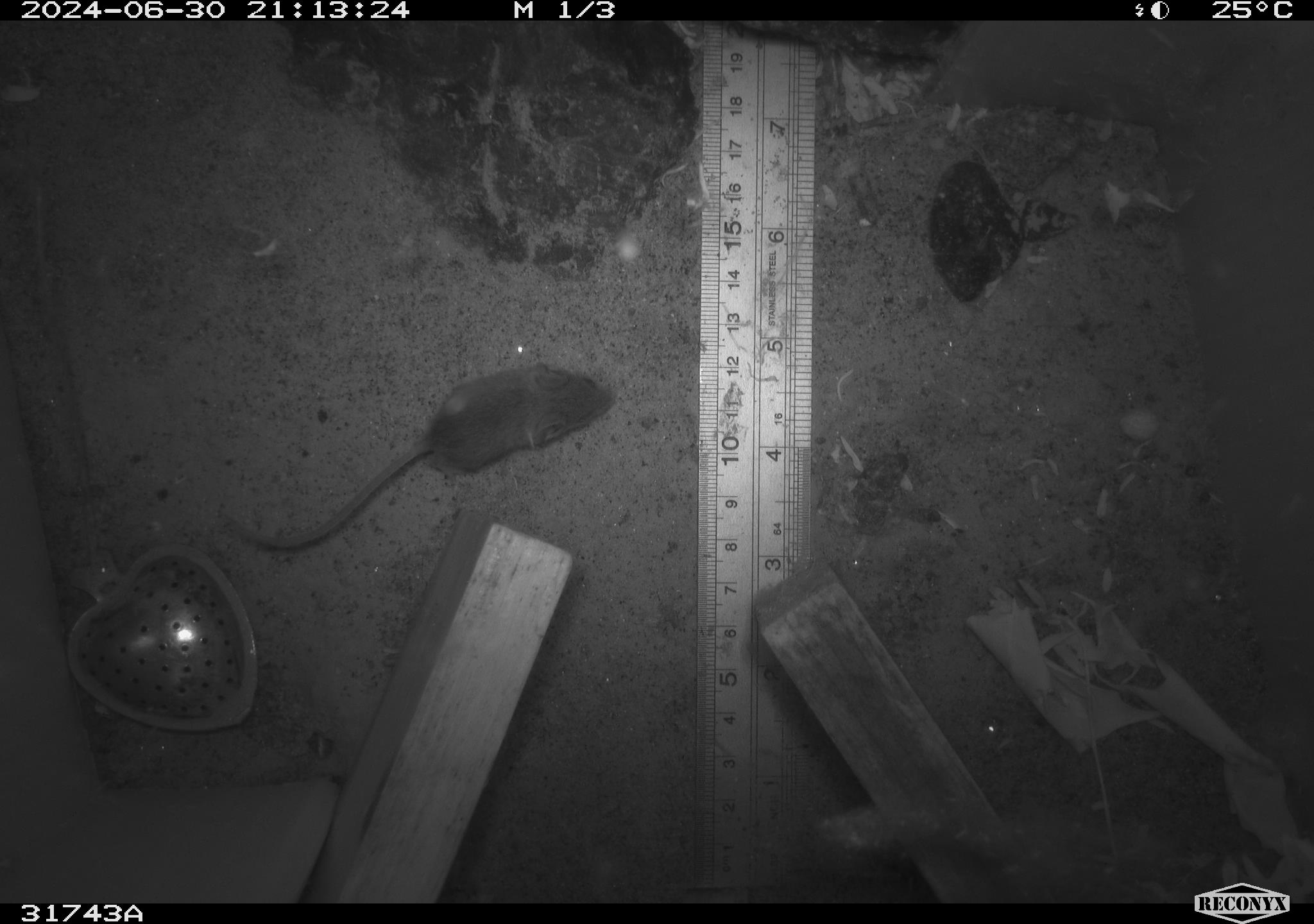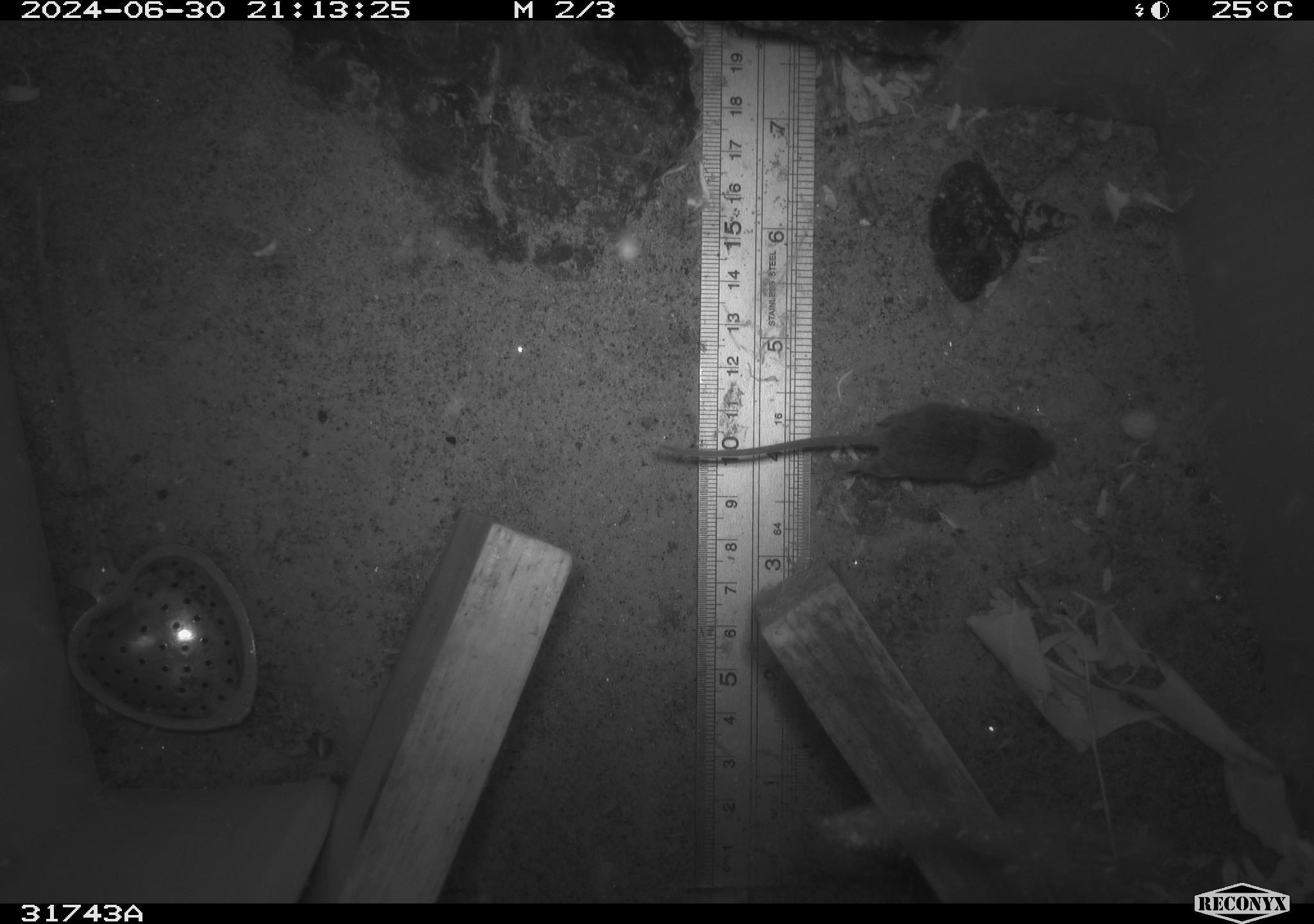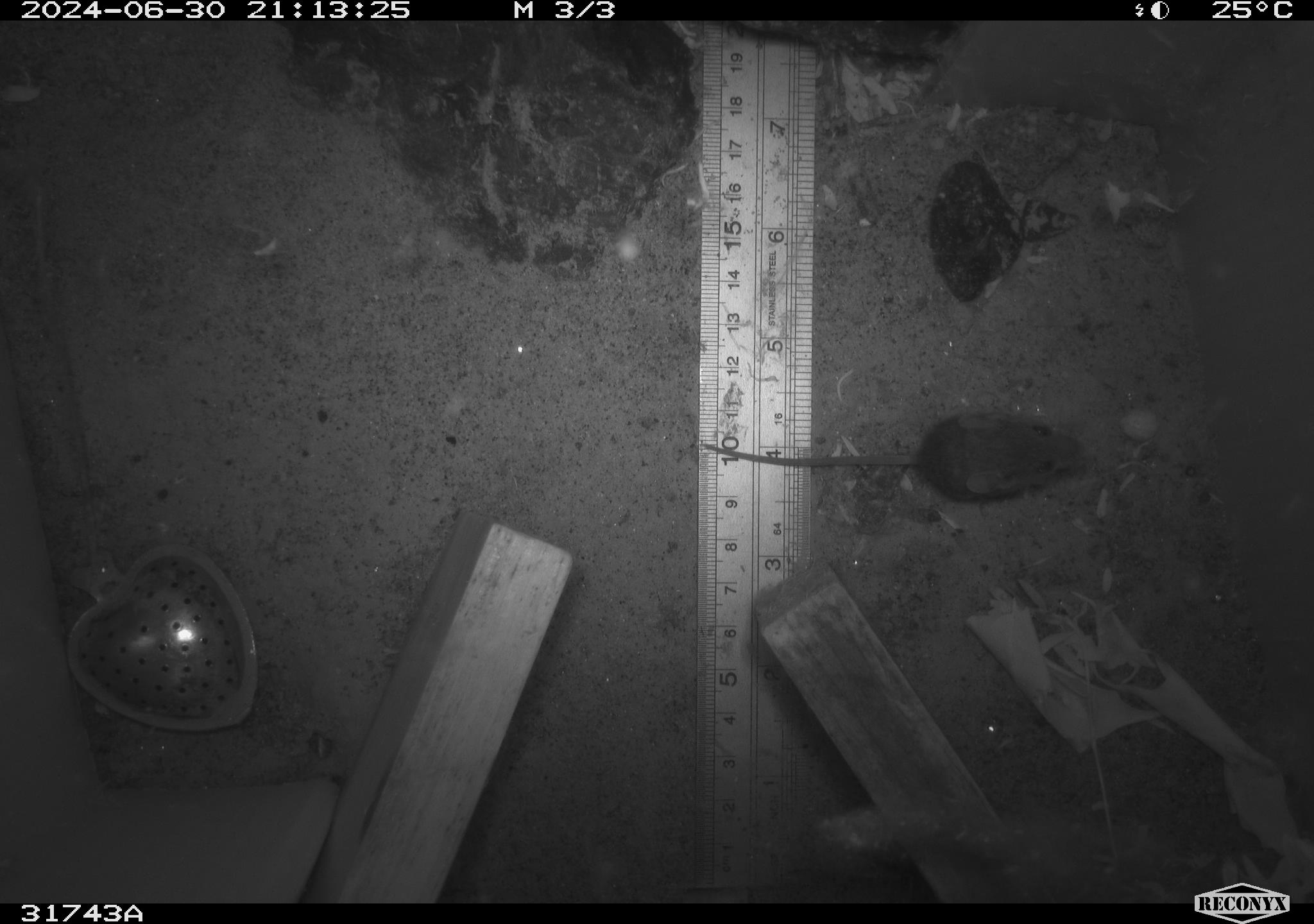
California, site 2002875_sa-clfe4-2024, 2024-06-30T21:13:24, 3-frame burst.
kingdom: Animalia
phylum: Chordata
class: Mammalia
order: Rodentia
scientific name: Rodentia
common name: mouse species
Mouse species (Rodentia).